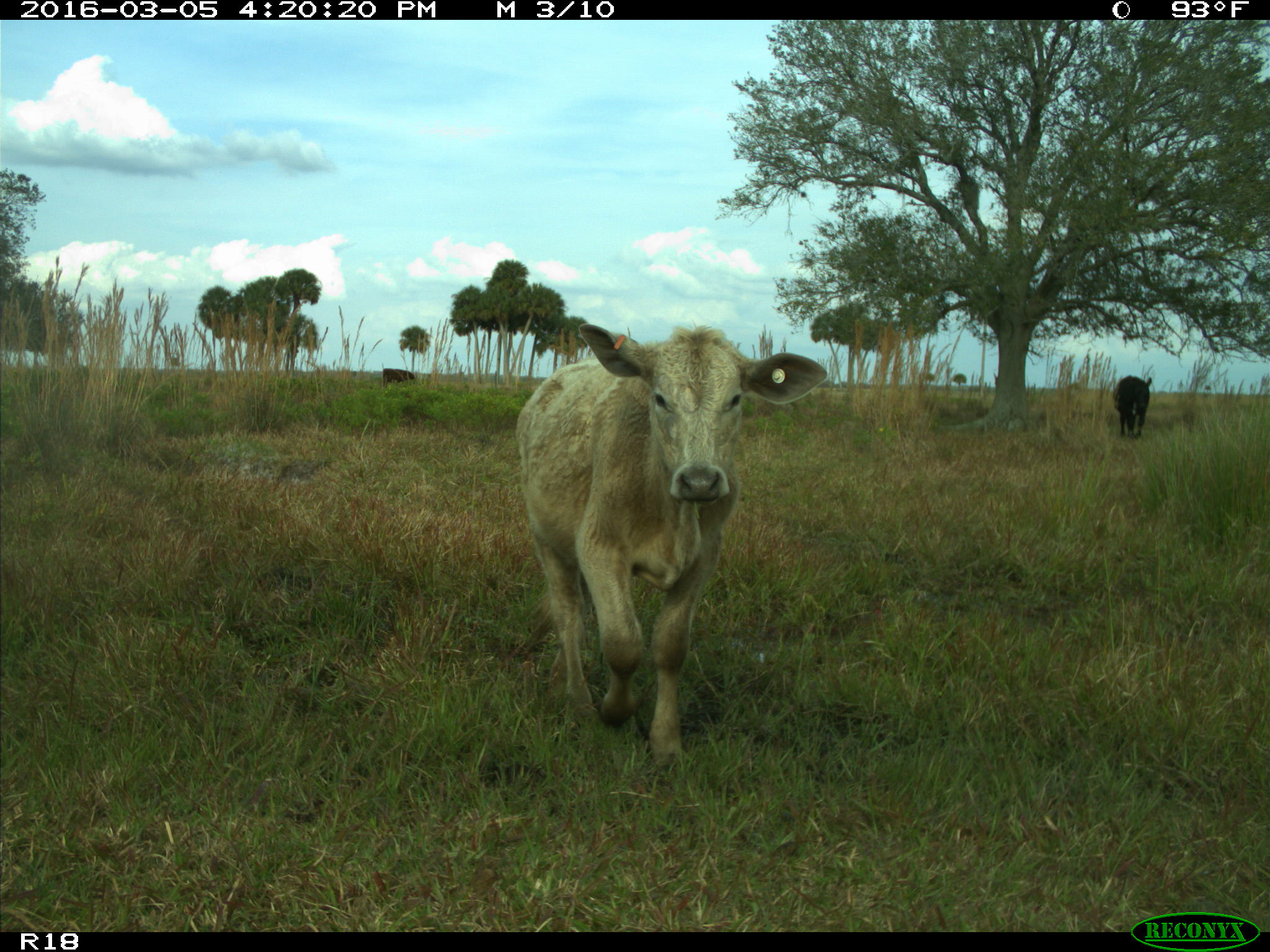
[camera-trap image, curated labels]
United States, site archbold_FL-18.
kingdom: Animalia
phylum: Chordata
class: Mammalia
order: Artiodactyla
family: Bovidae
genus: Bos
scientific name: Bos taurus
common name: domestic cow